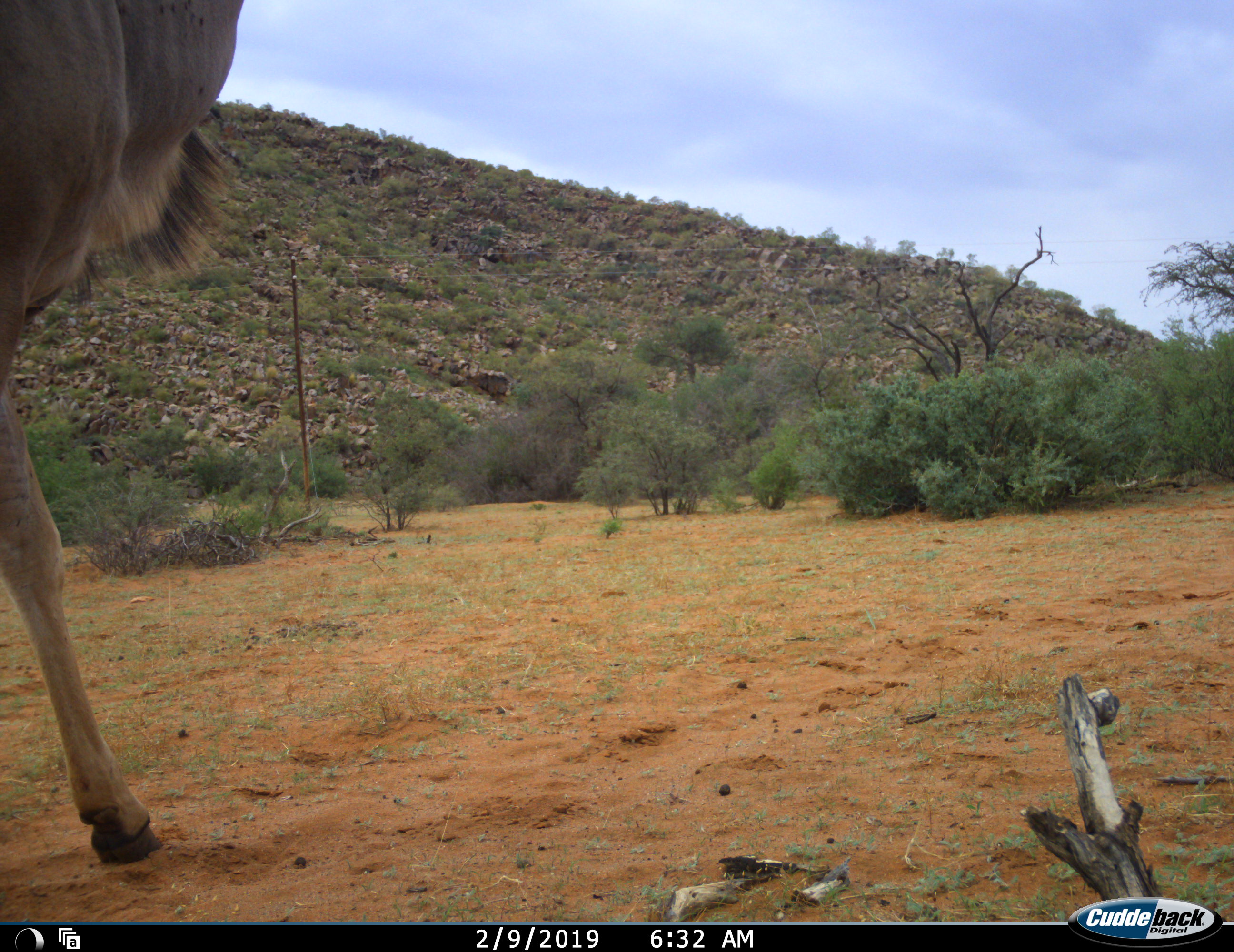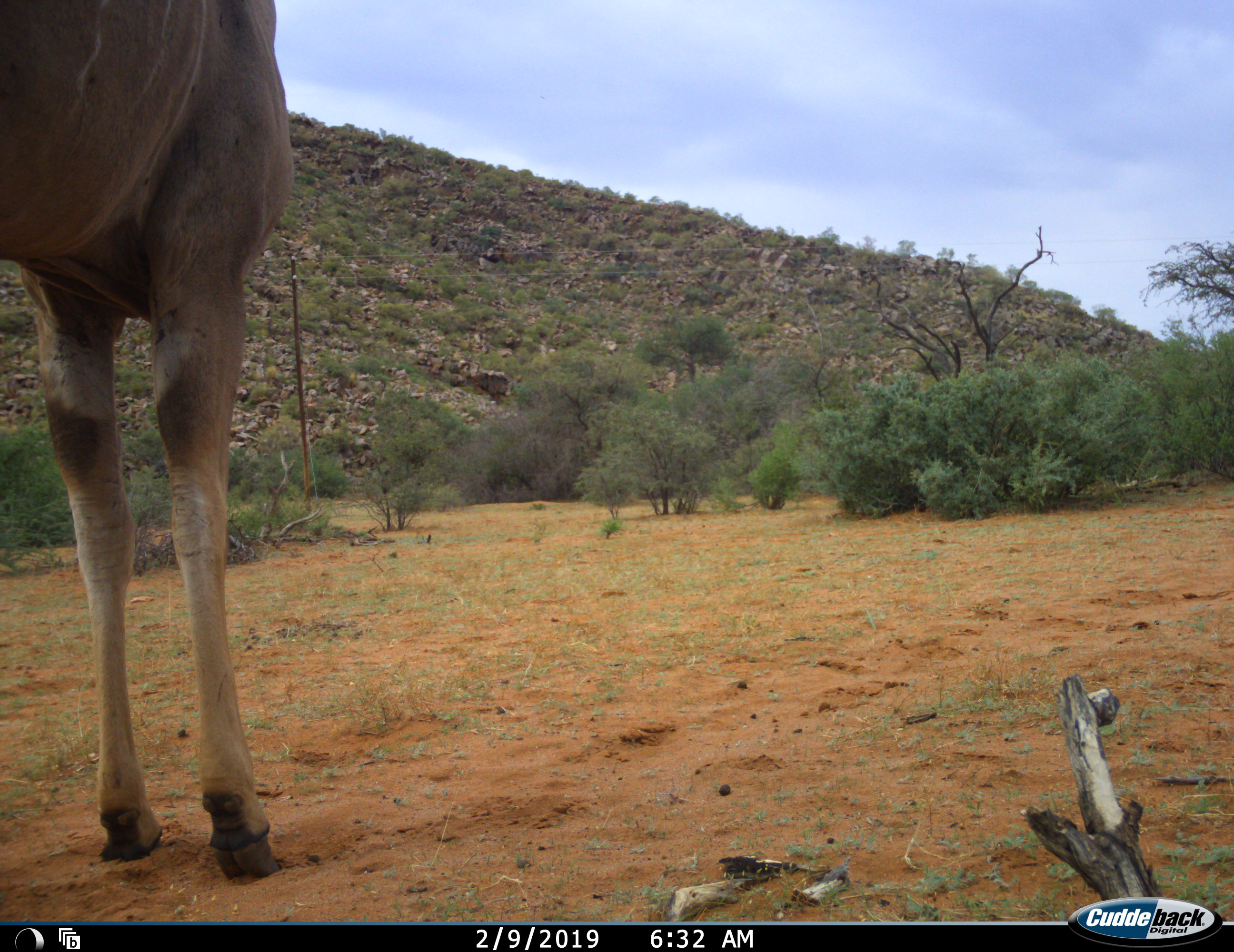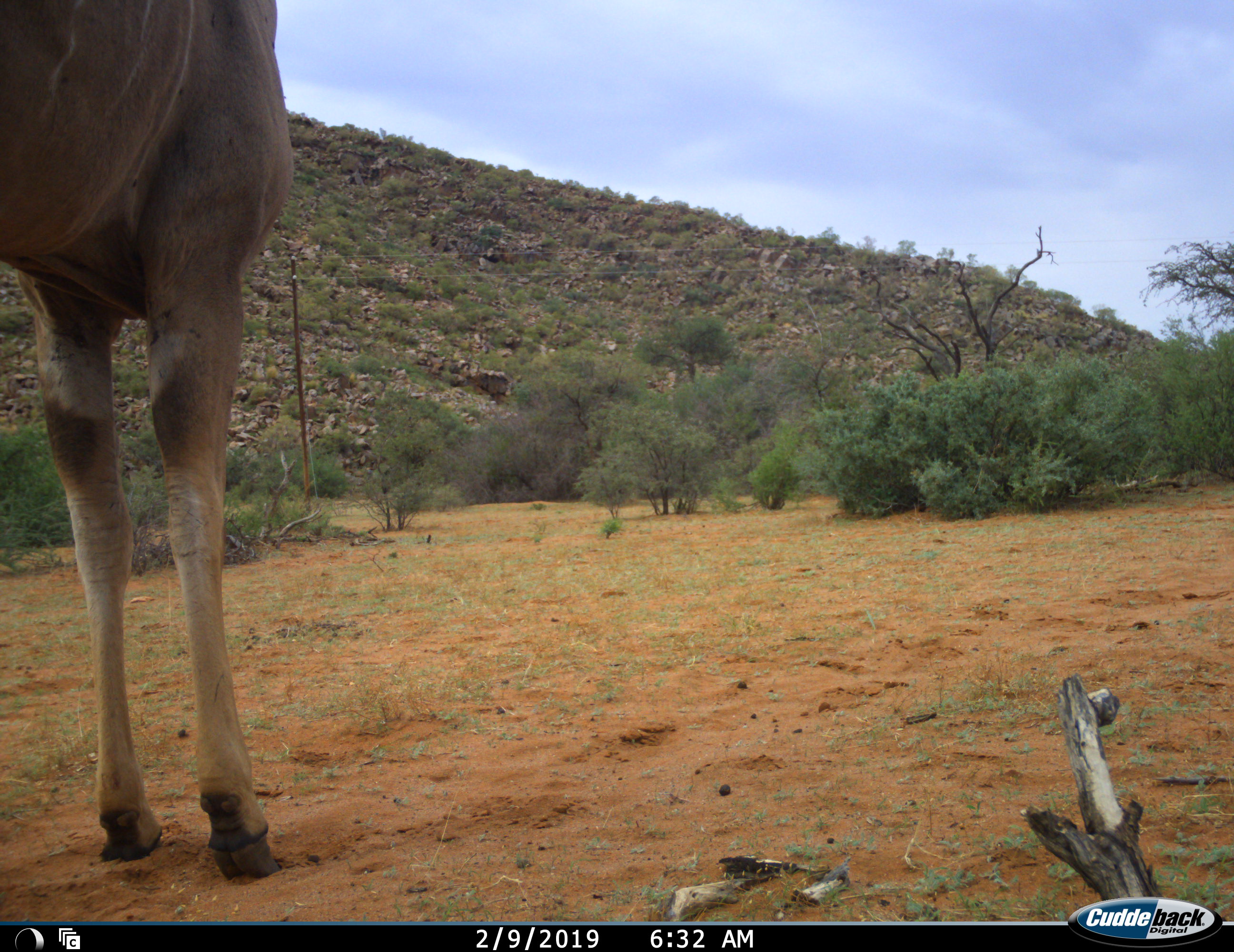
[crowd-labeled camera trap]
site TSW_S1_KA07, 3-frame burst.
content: unidentified animal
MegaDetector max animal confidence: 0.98